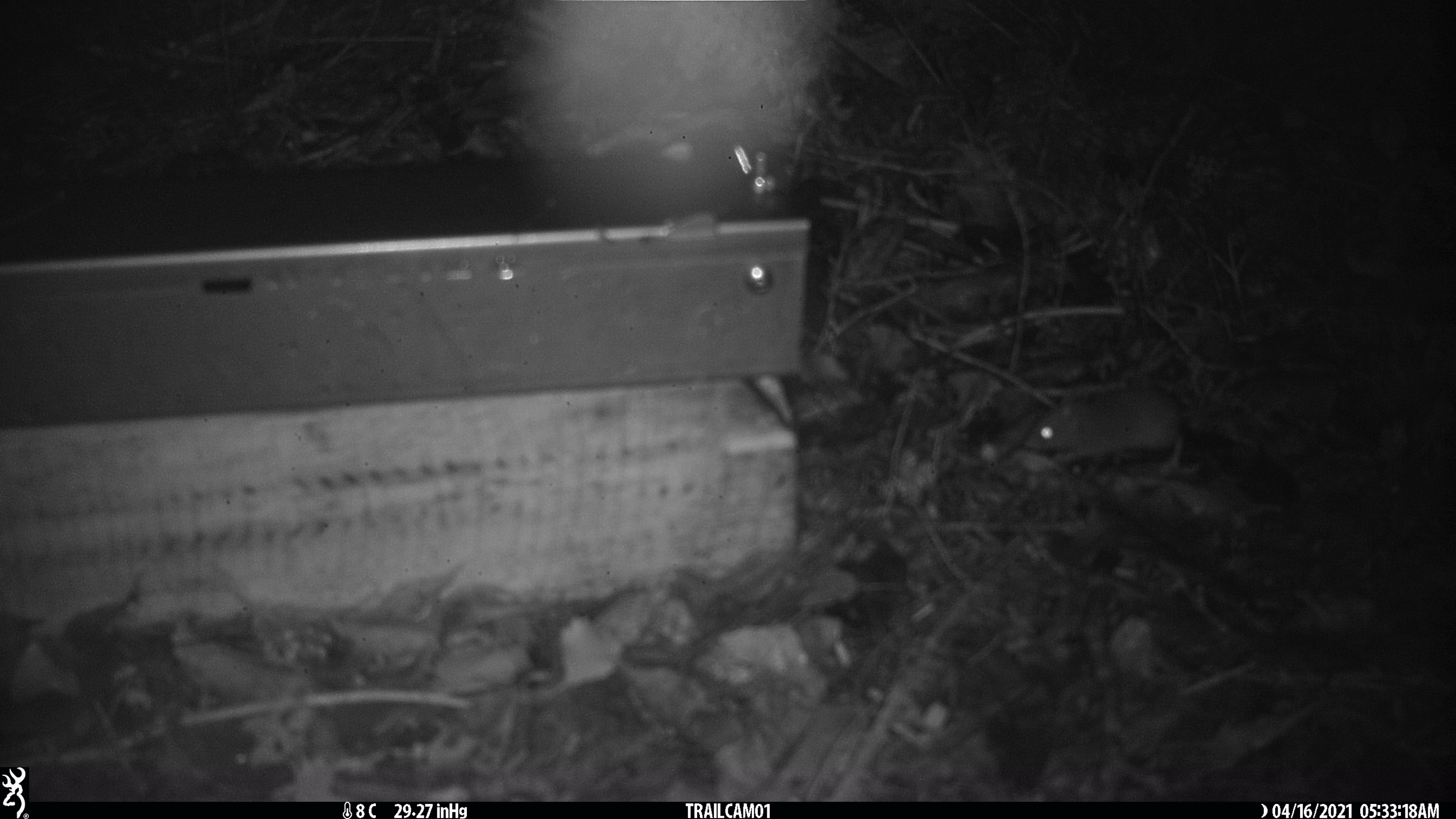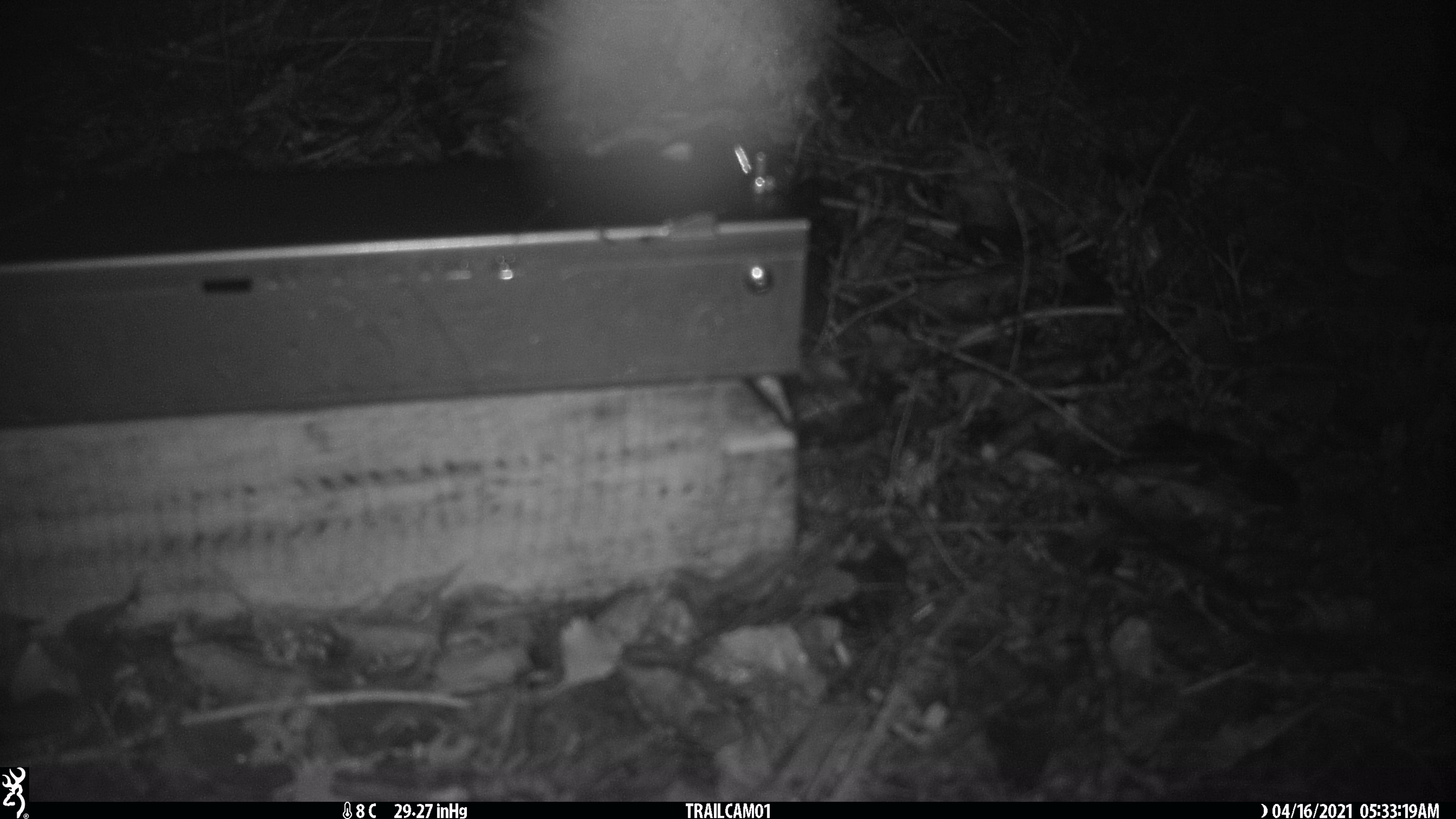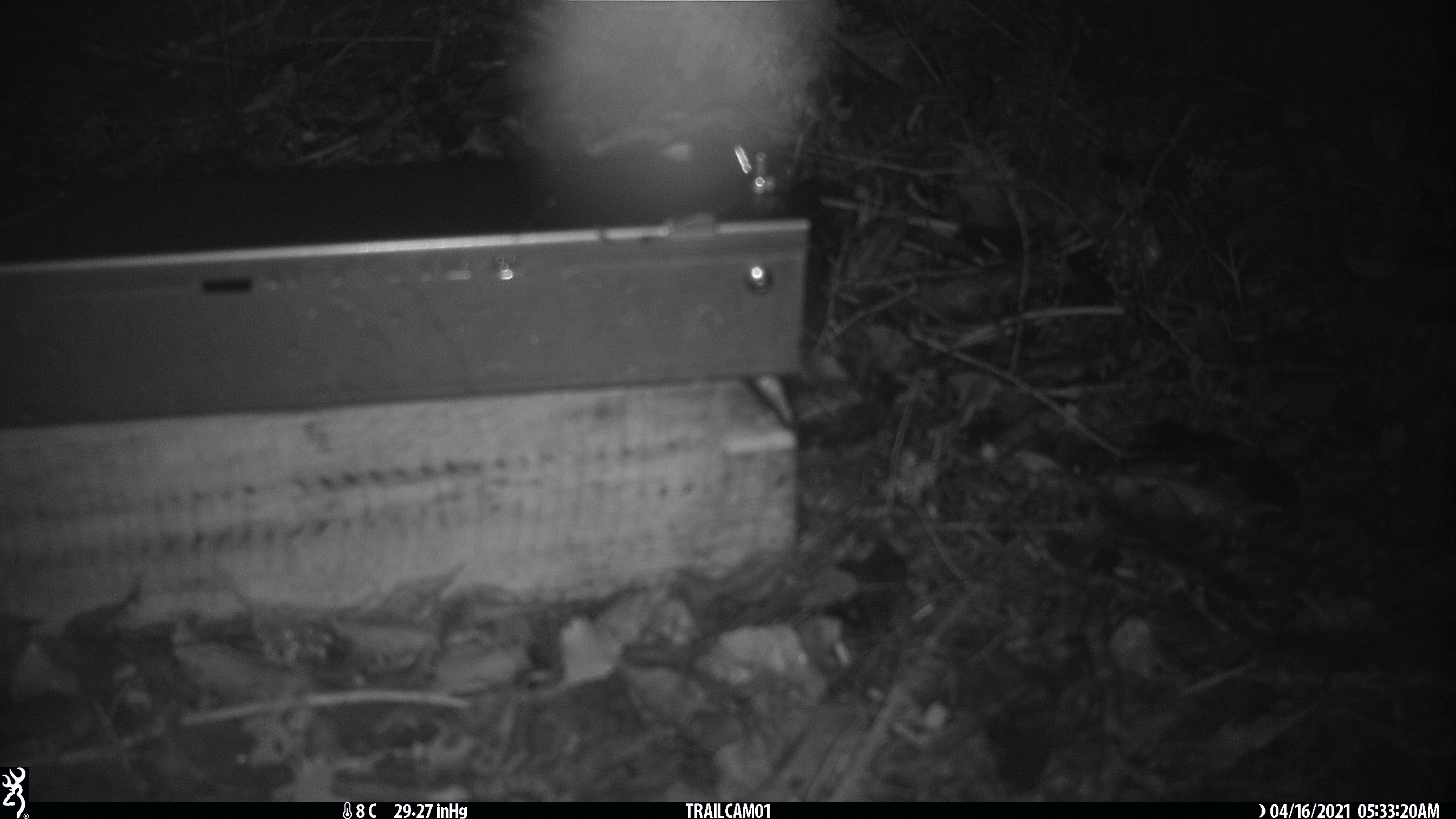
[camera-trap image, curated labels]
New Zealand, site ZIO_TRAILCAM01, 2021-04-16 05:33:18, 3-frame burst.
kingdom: Animalia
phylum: Chordata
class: Mammalia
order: Rodentia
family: Muridae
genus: Mus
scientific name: Mus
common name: mouse